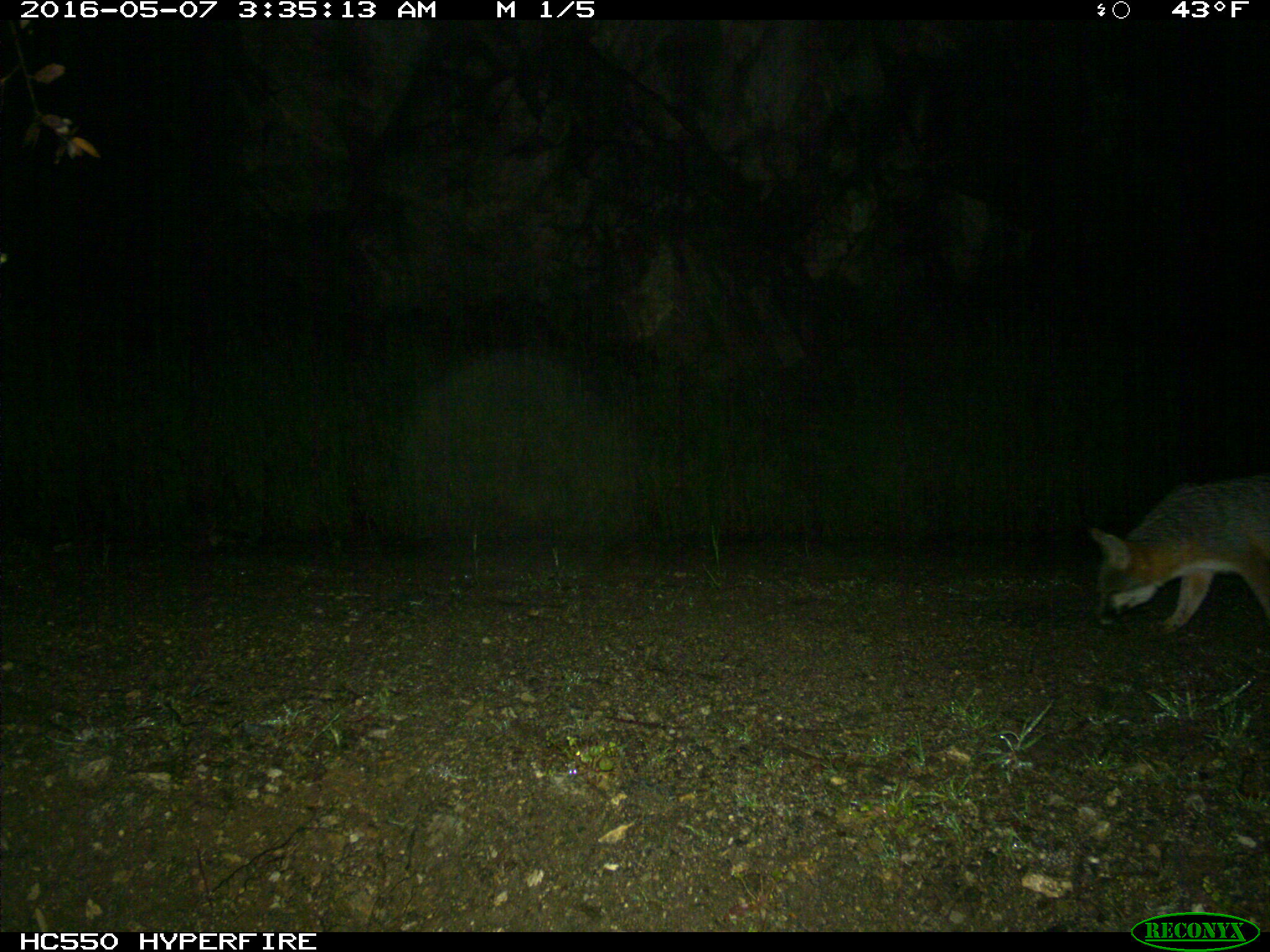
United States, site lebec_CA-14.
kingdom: Animalia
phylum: Chordata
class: Mammalia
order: Carnivora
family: Canidae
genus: Urocyon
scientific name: Urocyon cinereoargenteus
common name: gray fox